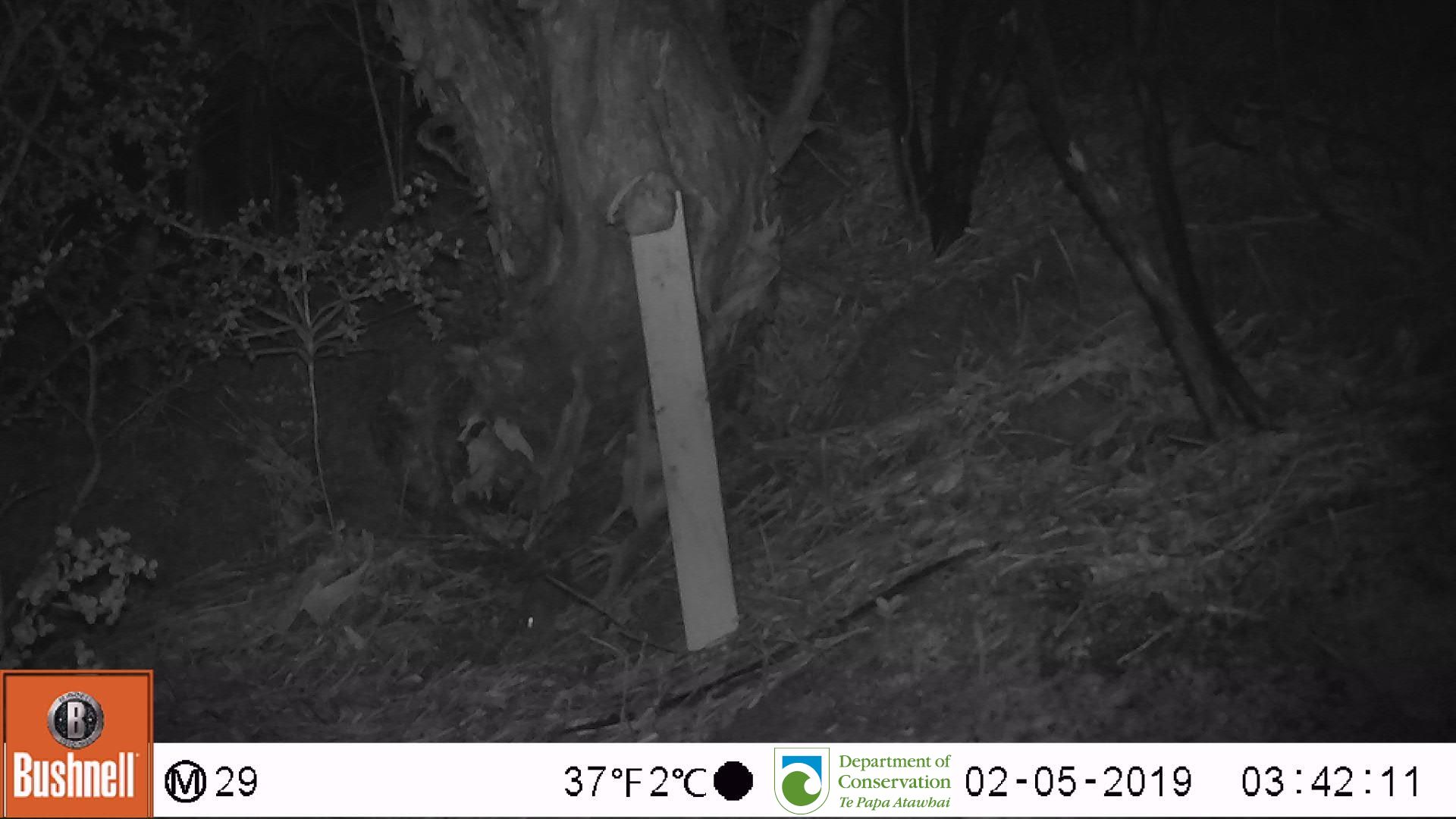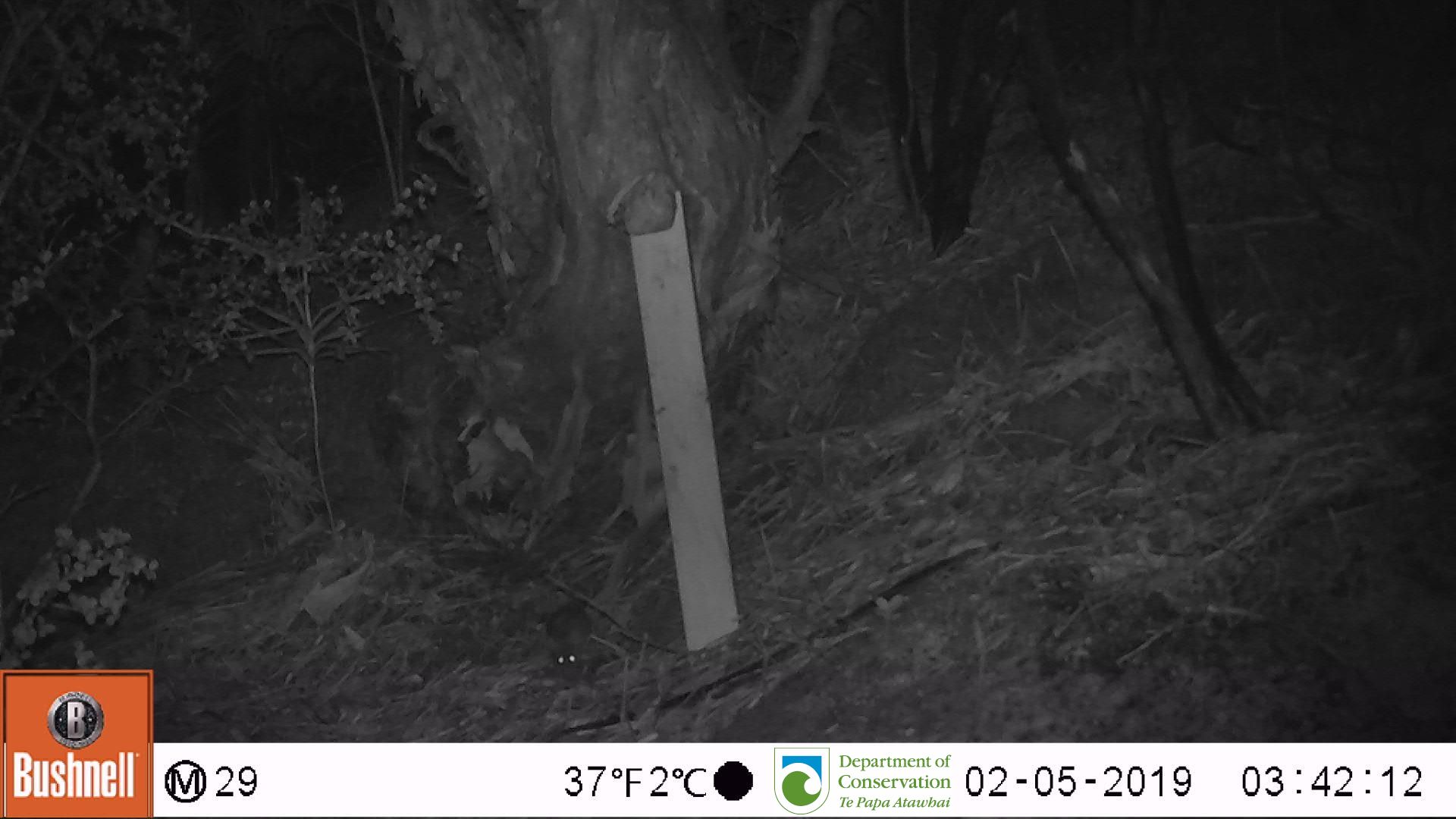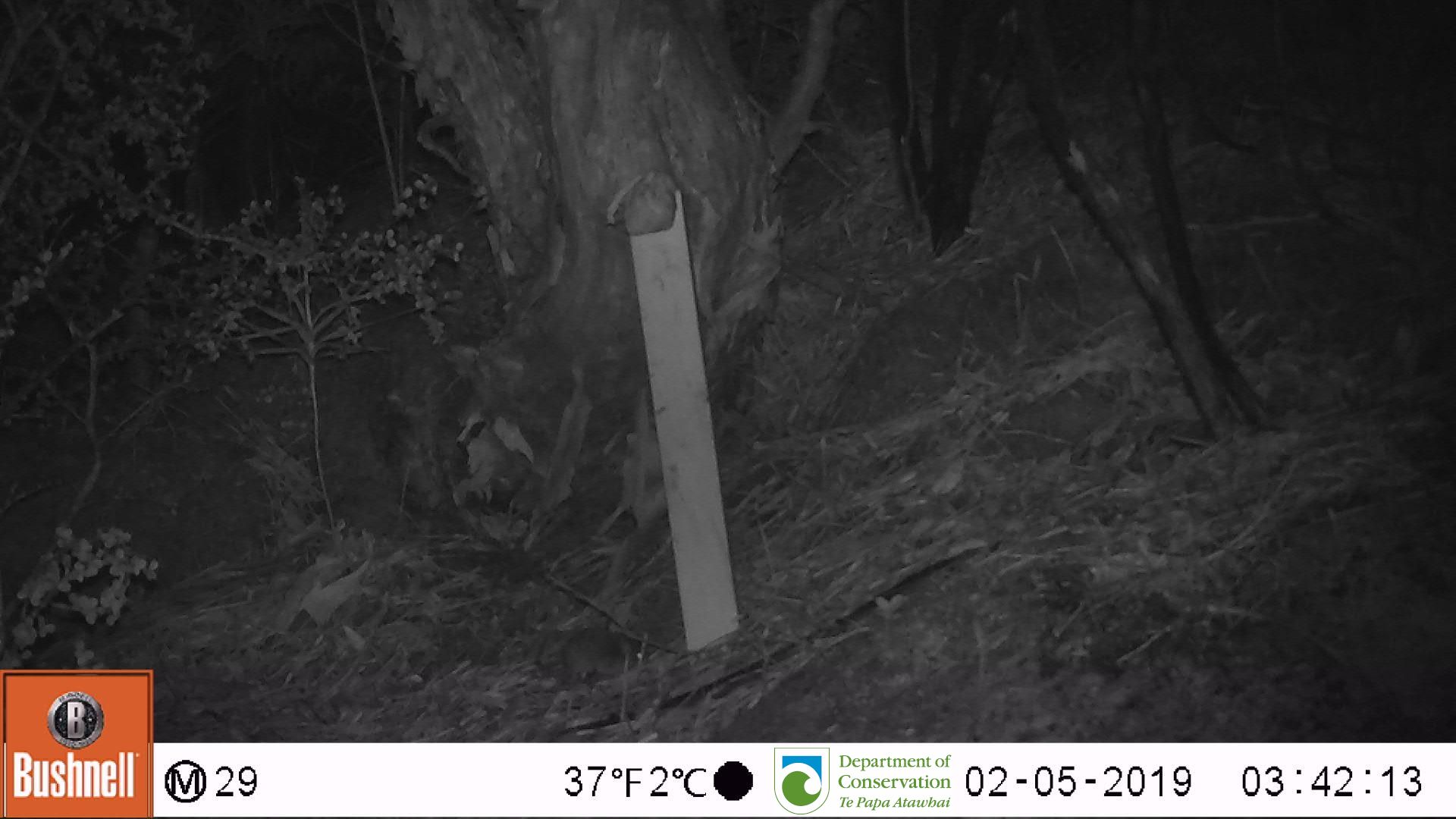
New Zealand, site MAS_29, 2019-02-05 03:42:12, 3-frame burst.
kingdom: Animalia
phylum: Chordata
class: Mammalia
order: Rodentia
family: Muridae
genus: Mus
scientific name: Mus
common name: mouse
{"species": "mouse (Mus)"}